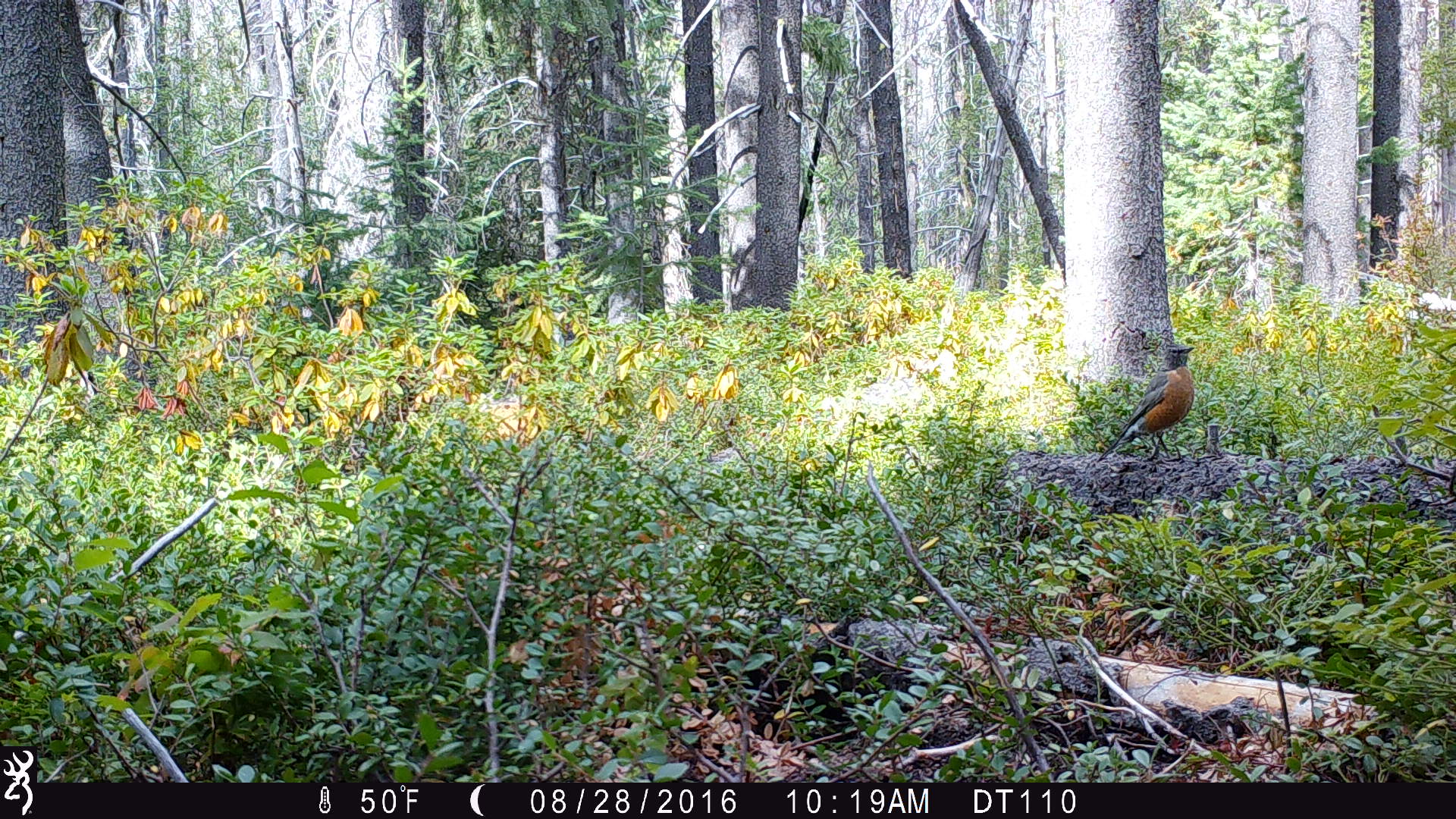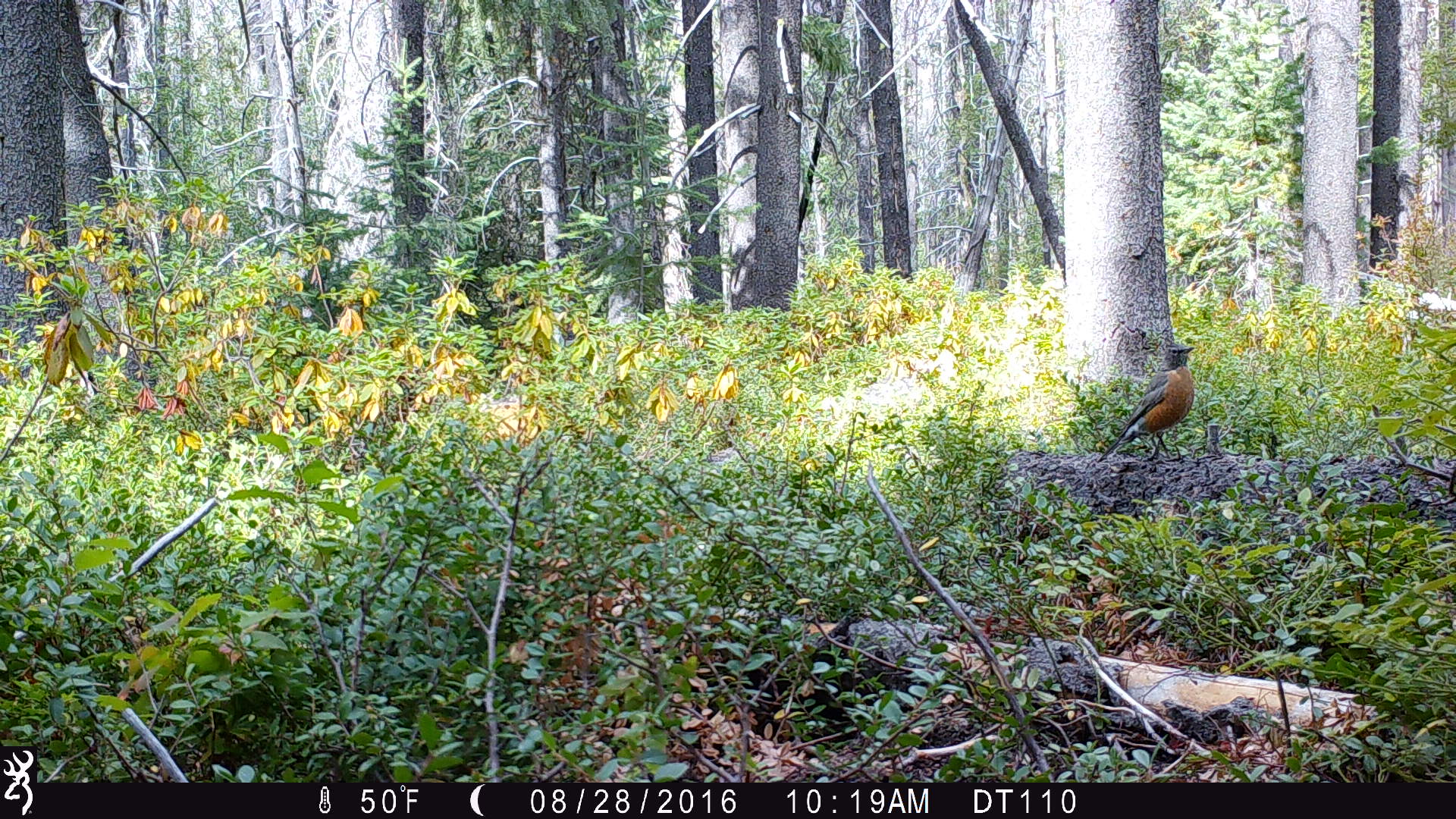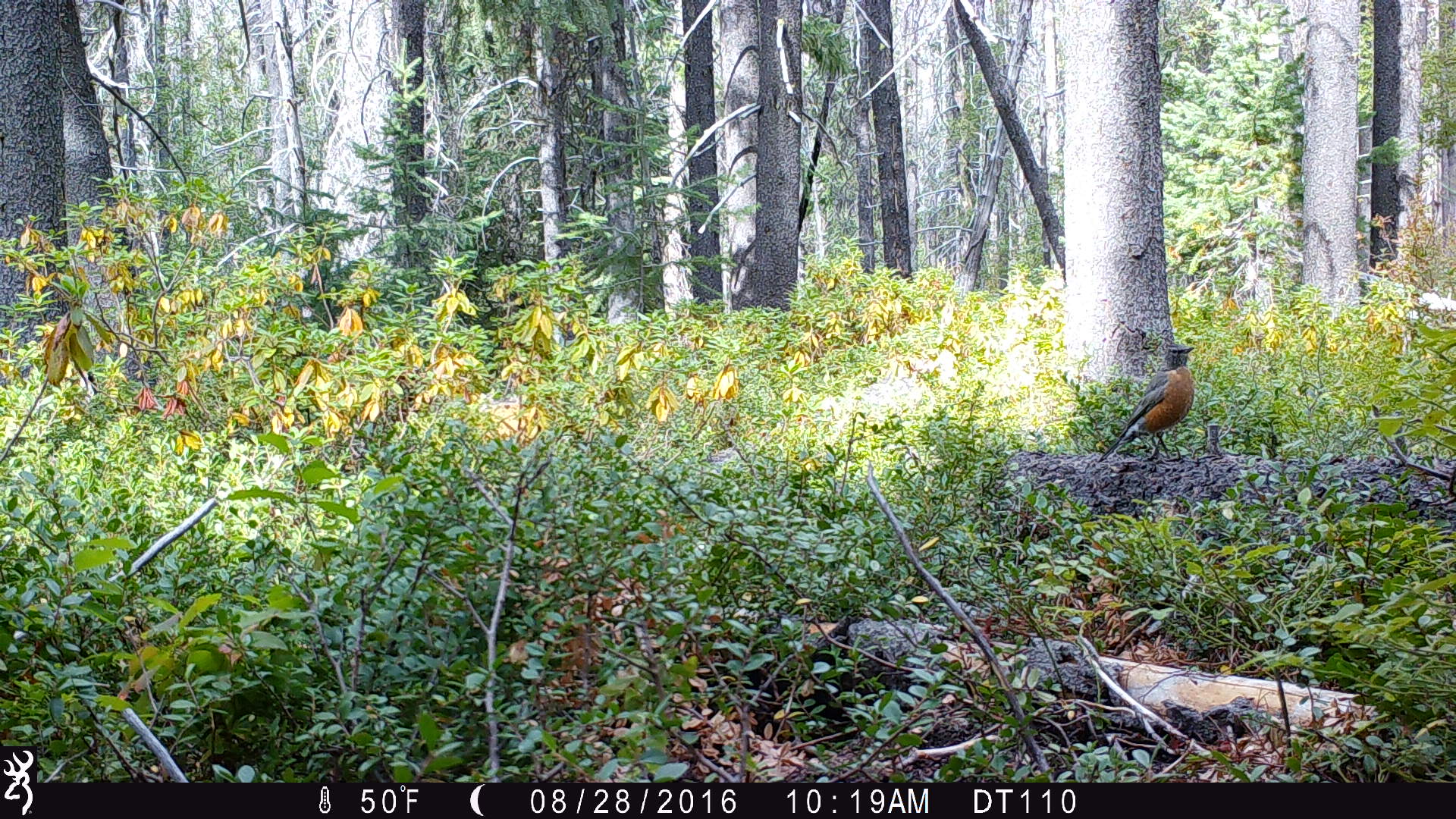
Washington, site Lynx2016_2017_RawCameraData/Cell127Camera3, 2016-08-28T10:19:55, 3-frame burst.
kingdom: Animalia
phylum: Chordata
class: Aves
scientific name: Aves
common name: birds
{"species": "Aves (birds)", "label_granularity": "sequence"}